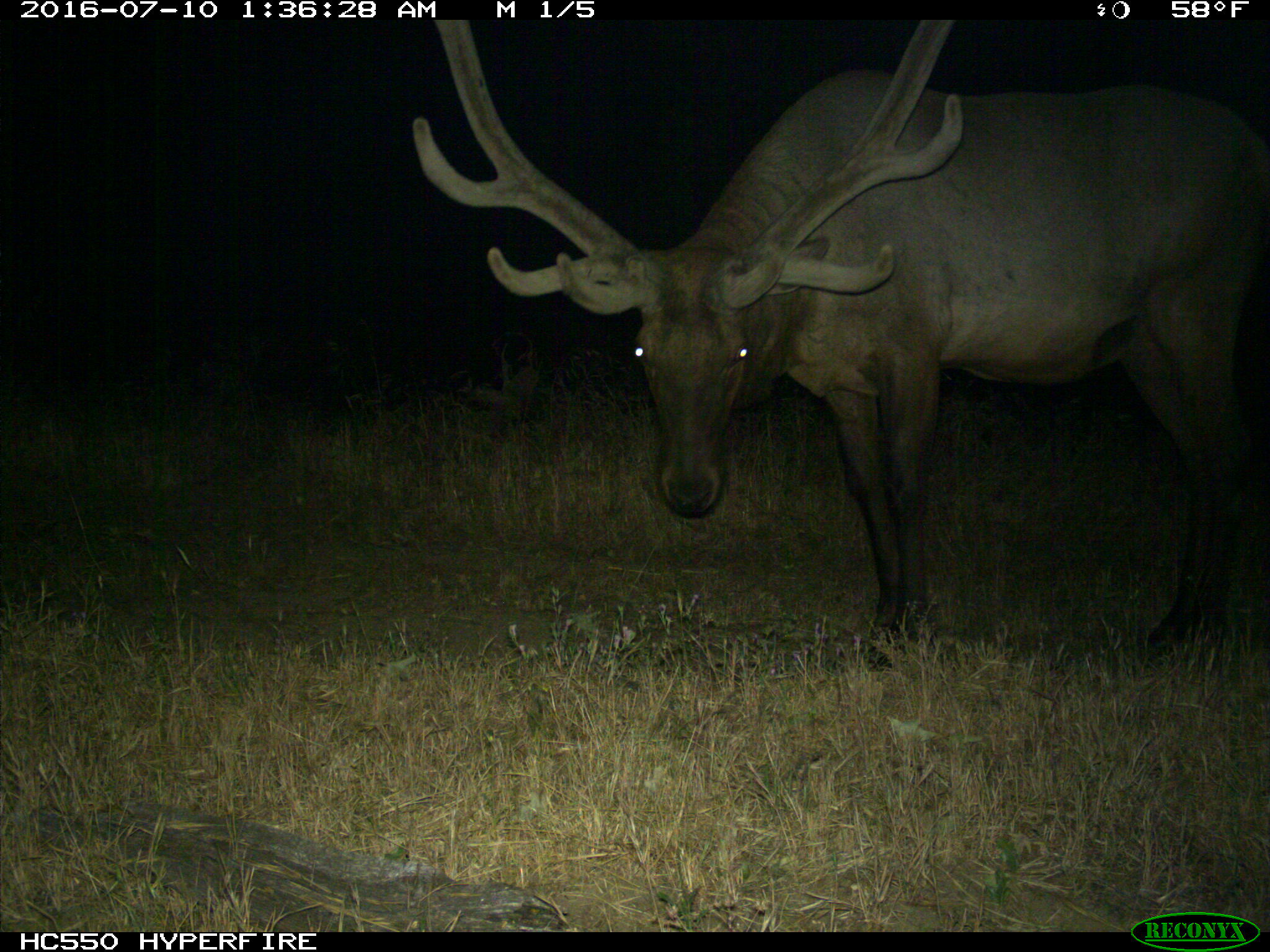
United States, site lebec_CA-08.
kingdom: Animalia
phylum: Chordata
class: Mammalia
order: Artiodactyla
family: Cervidae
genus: Cervus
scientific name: Cervus canadensis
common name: elk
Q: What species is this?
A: Cervus canadensis (elk).